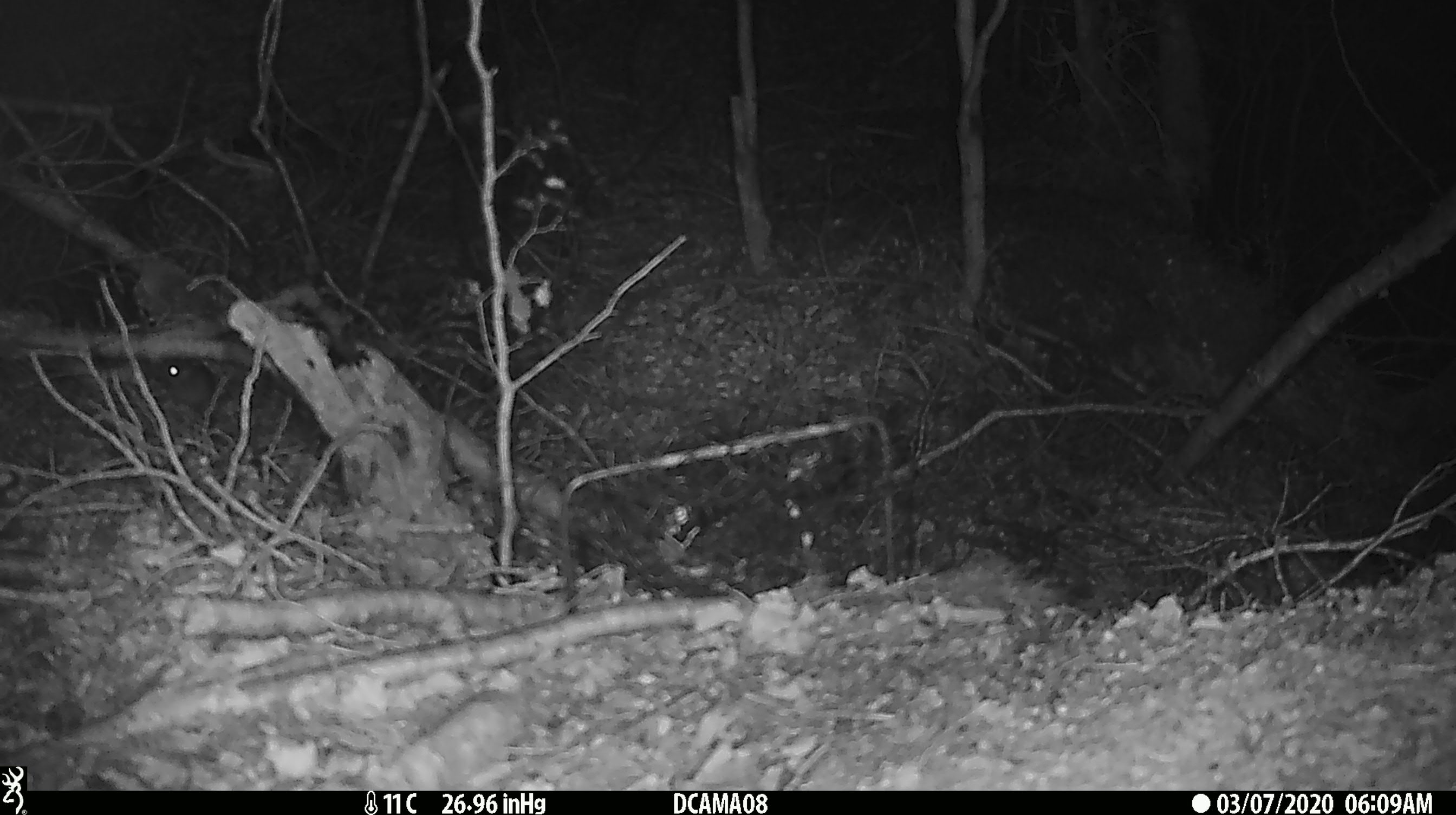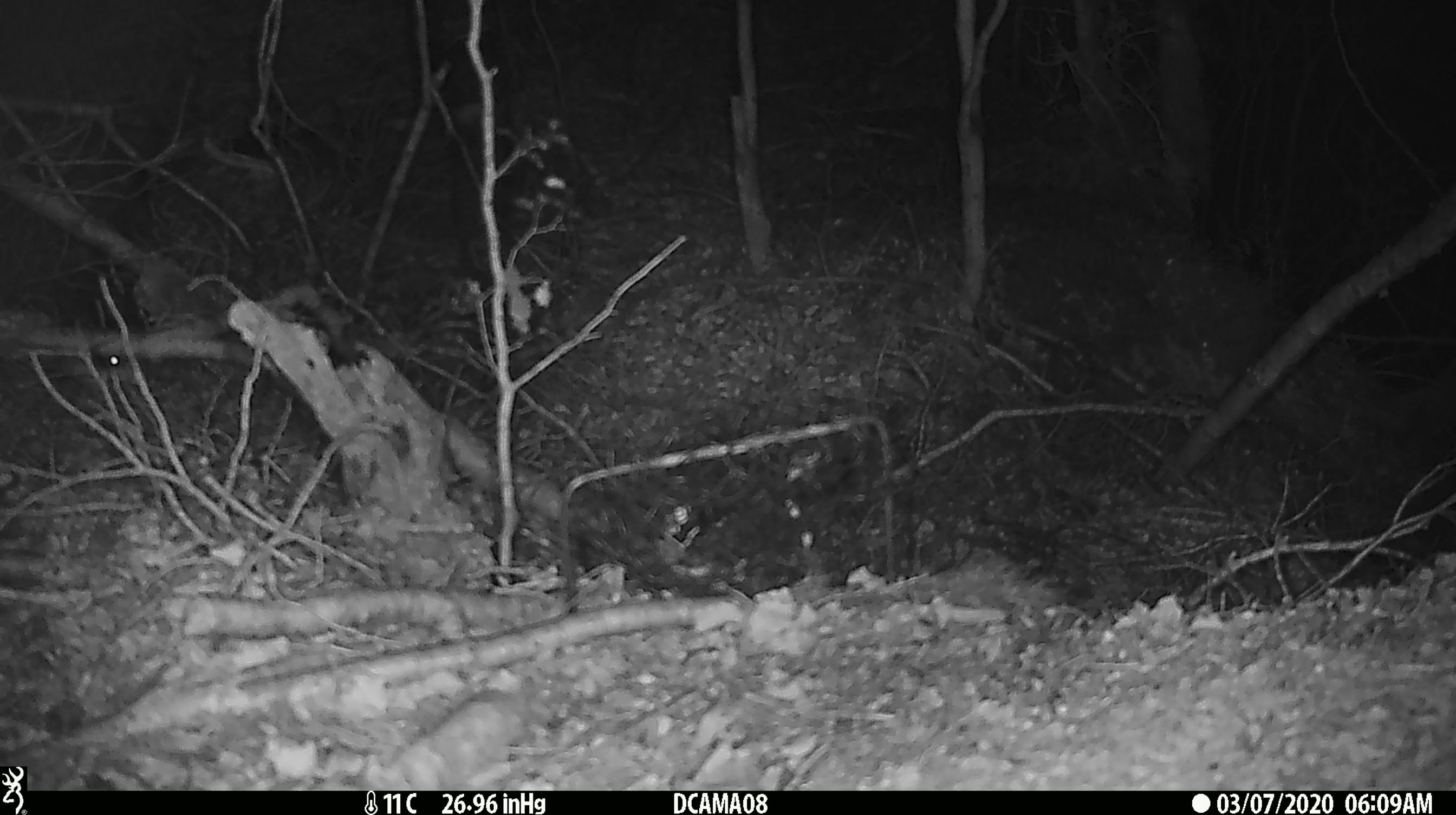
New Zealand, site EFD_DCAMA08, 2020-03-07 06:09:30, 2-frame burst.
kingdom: Animalia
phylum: Chordata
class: Mammalia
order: Rodentia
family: Muridae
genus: Mus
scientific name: Mus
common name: mouse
Mouse (Mus).